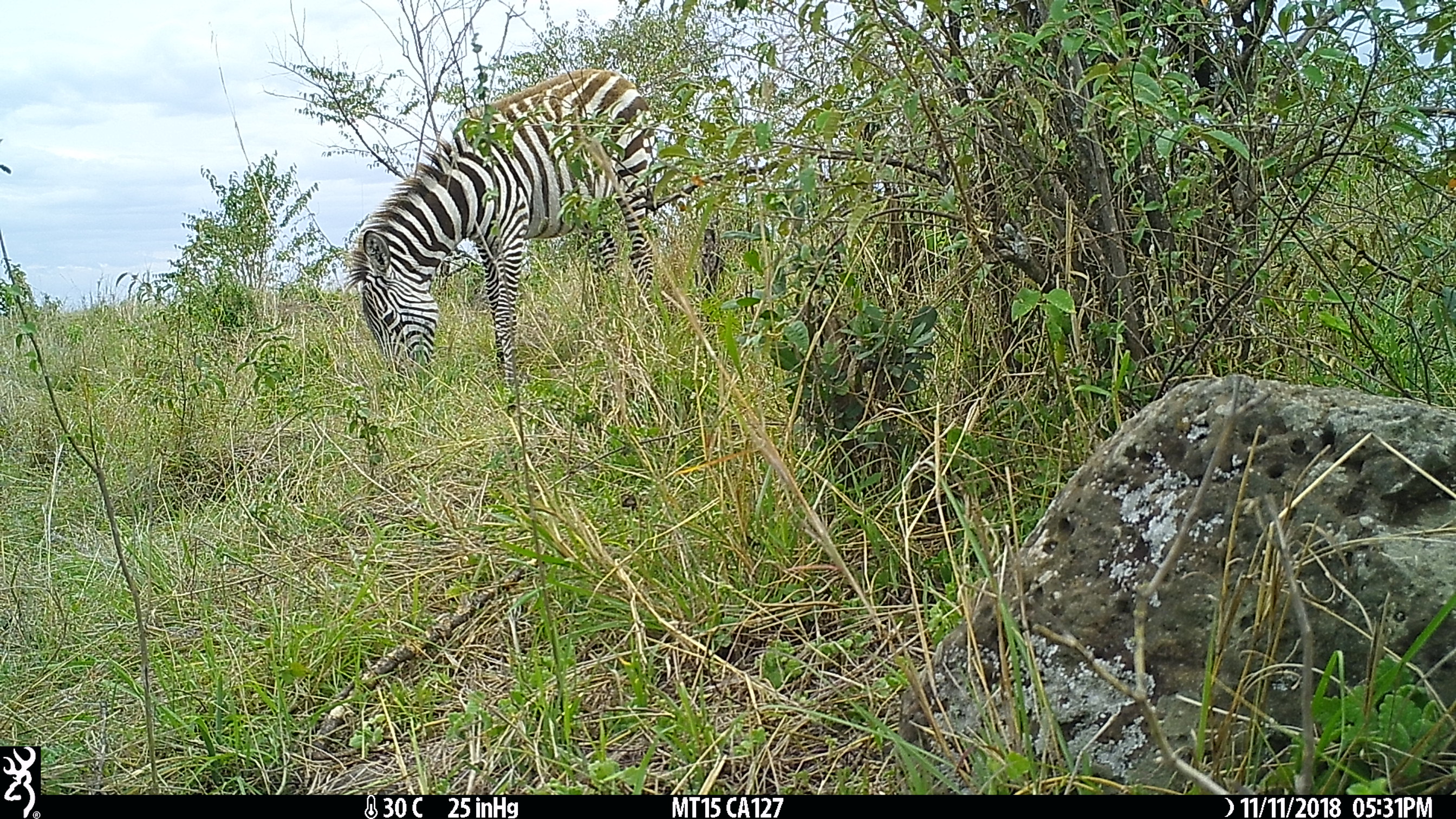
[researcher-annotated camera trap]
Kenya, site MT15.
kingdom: Animalia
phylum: Chordata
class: Mammalia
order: Perissodactyla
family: Equidae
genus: Equus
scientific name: Equus quagga burchellii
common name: burchell's zebra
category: zebra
Zebra (burchell's zebra) (Equus quagga burchellii).